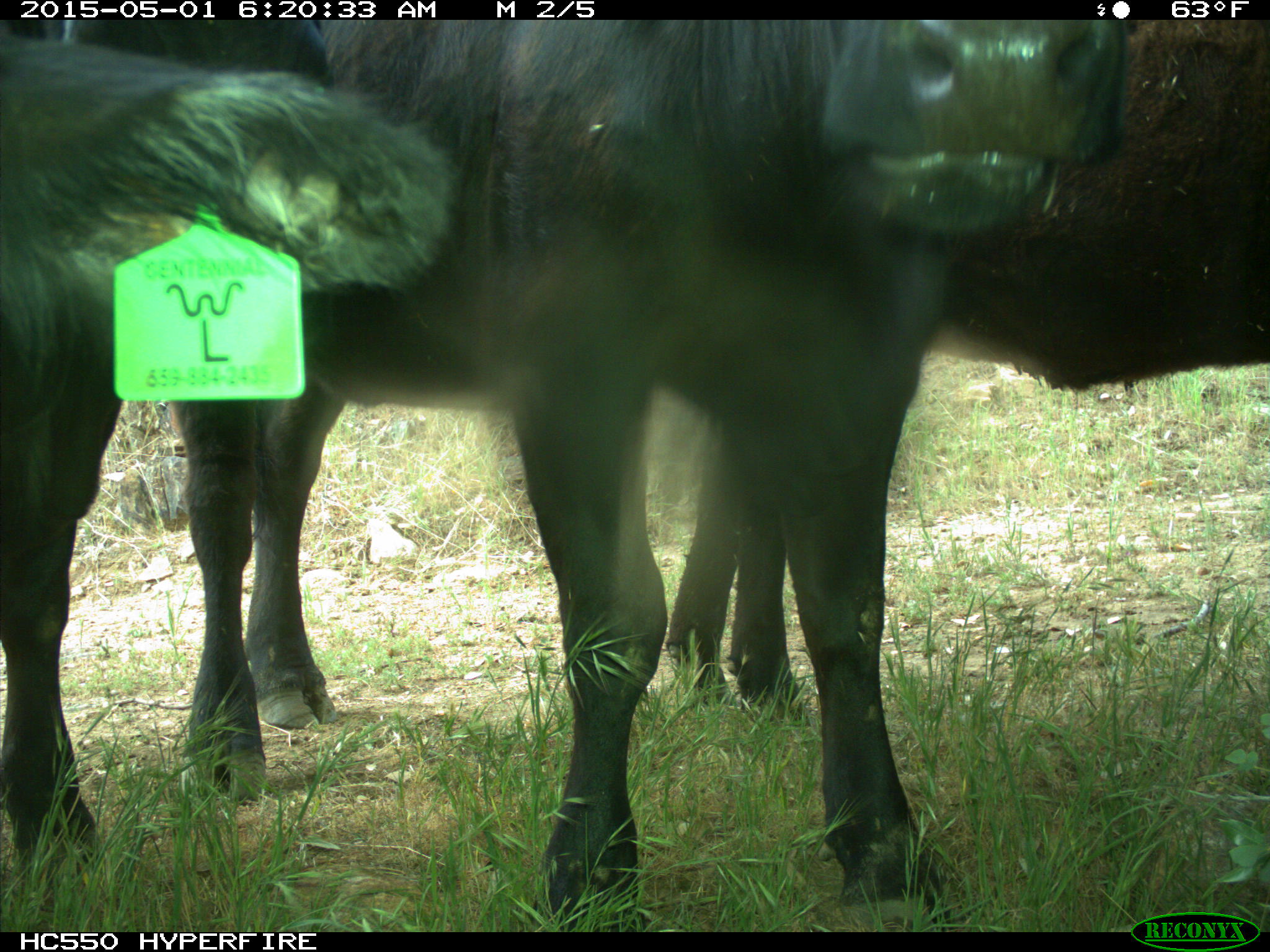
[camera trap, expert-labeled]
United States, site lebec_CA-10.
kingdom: Animalia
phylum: Chordata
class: Mammalia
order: Artiodactyla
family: Bovidae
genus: Bos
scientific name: Bos taurus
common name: domestic cow